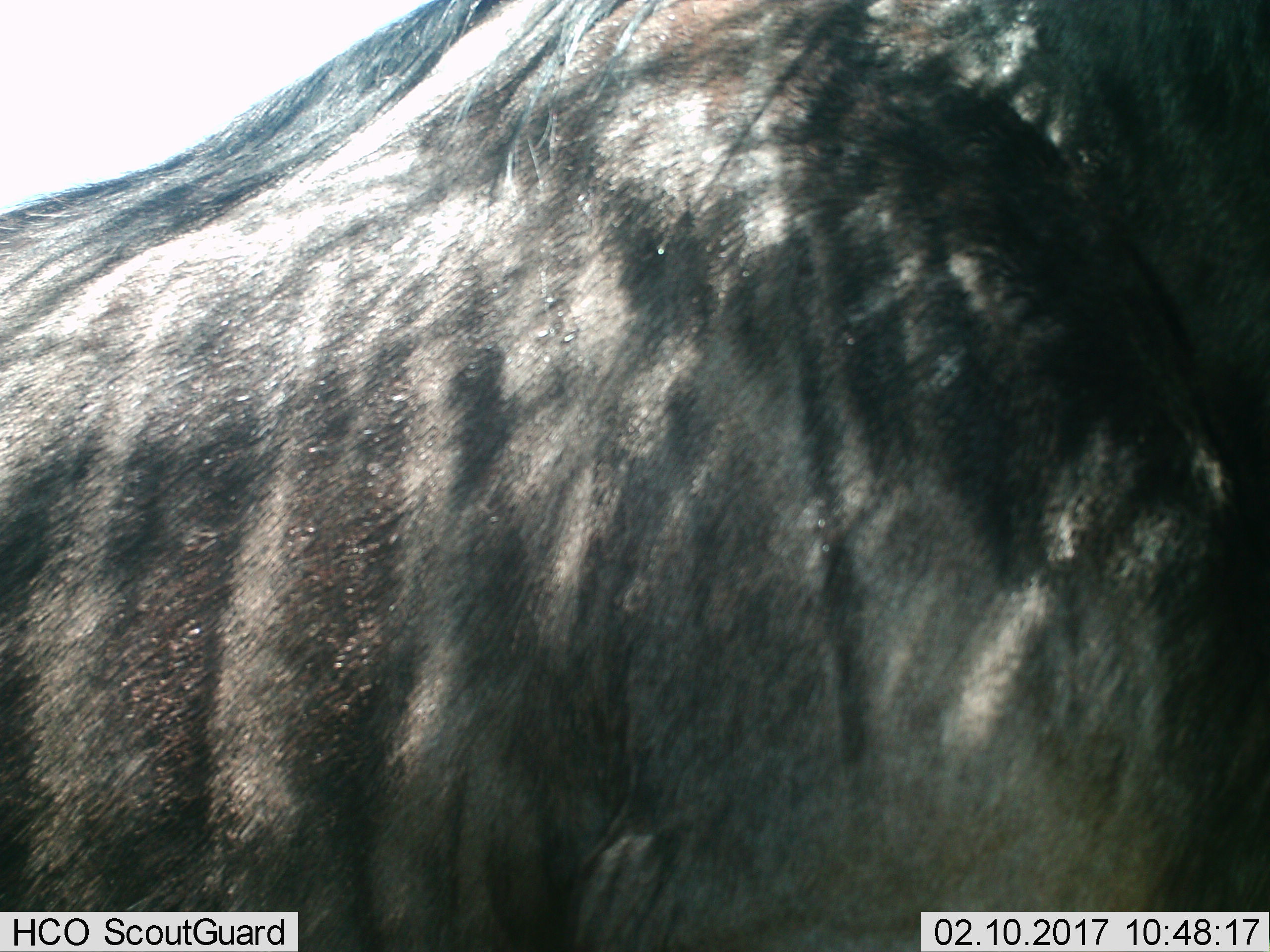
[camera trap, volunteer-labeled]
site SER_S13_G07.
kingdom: Animalia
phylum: Chordata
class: Mammalia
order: Artiodactyla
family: Bovidae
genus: Connochaetes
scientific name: Connochaetes taurinus taurinus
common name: blue wildebeest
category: wildebeestblue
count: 1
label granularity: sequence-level